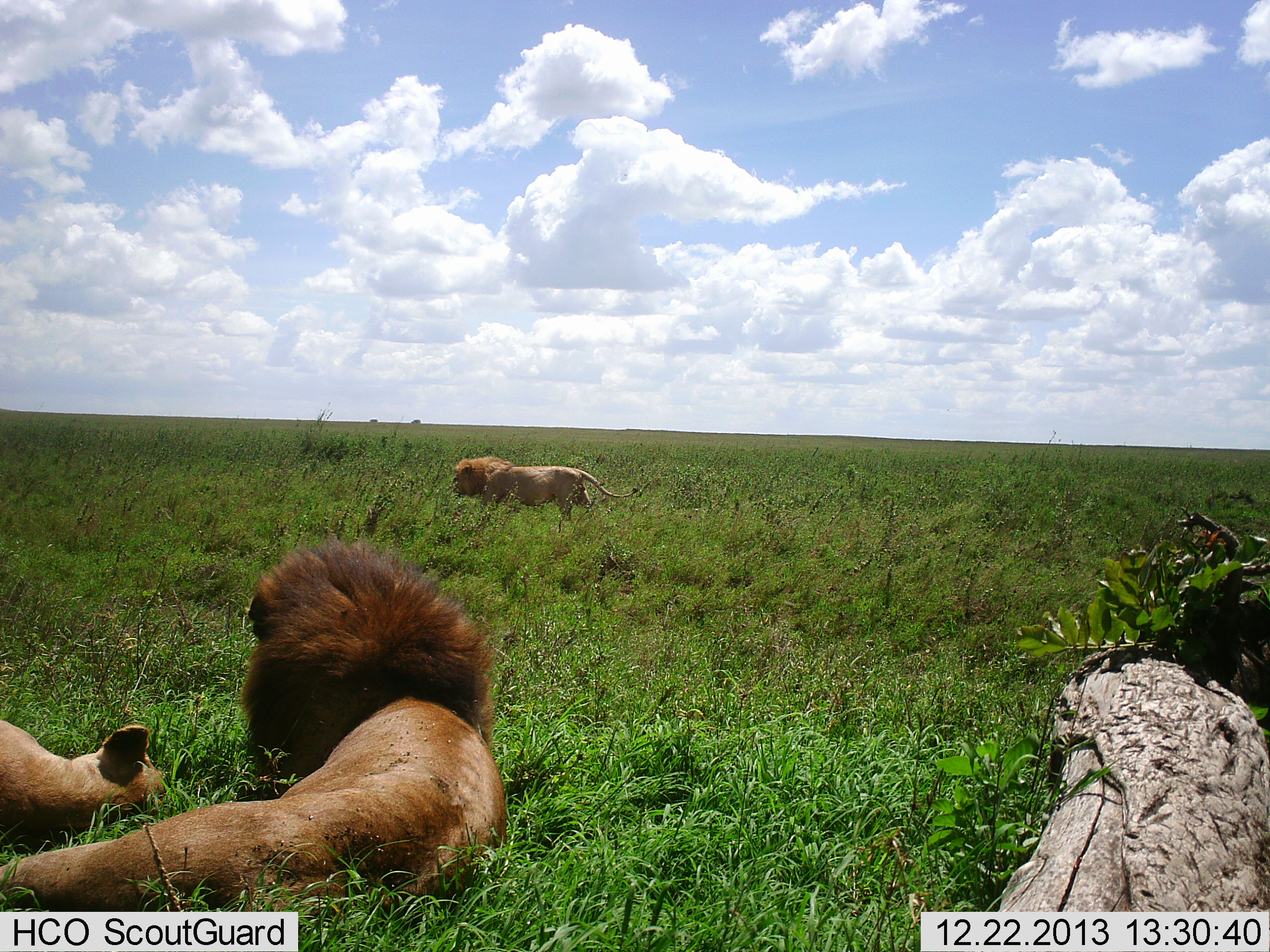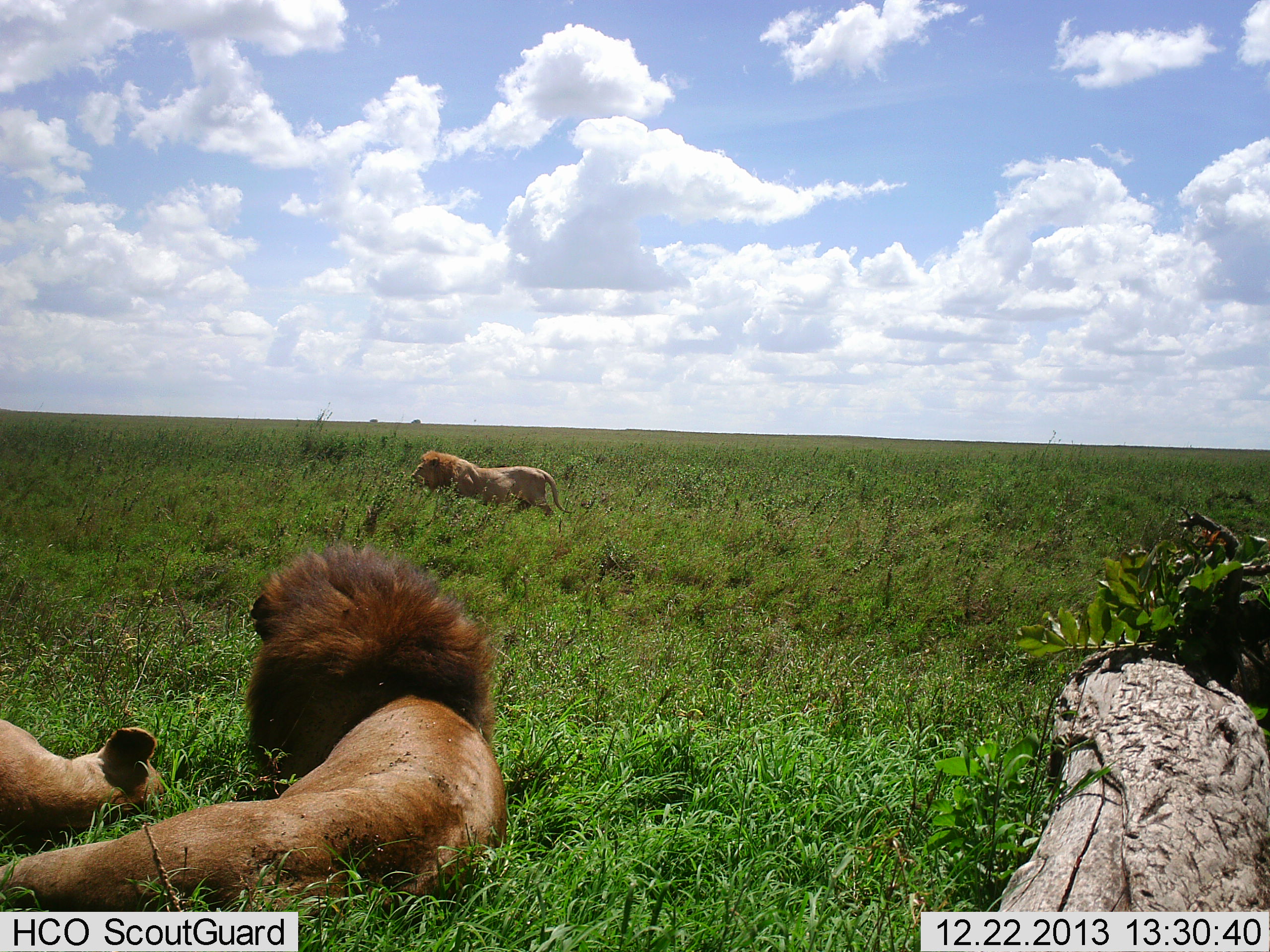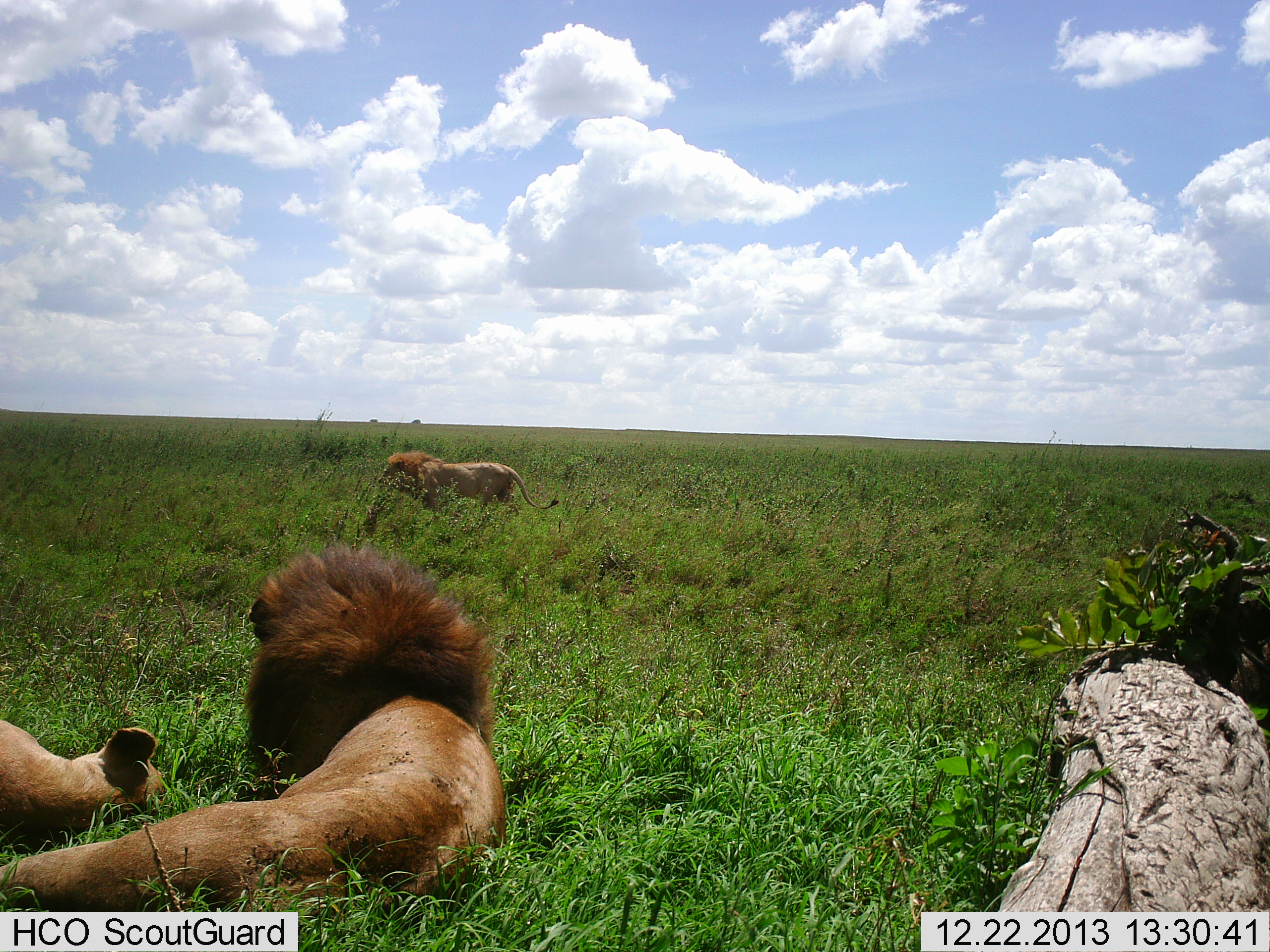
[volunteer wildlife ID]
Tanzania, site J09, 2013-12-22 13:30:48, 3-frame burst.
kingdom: Animalia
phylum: Chordata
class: Mammalia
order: Carnivora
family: Felidae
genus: Panthera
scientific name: Panthera leo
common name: lion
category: lionfemale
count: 1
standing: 0%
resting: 100%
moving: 0%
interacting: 0%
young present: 0%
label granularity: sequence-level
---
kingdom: Animalia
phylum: Chordata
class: Mammalia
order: Carnivora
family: Felidae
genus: Panthera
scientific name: Panthera leo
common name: lion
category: lionmale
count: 2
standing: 9%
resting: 100%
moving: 91%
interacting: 0%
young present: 0%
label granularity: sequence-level